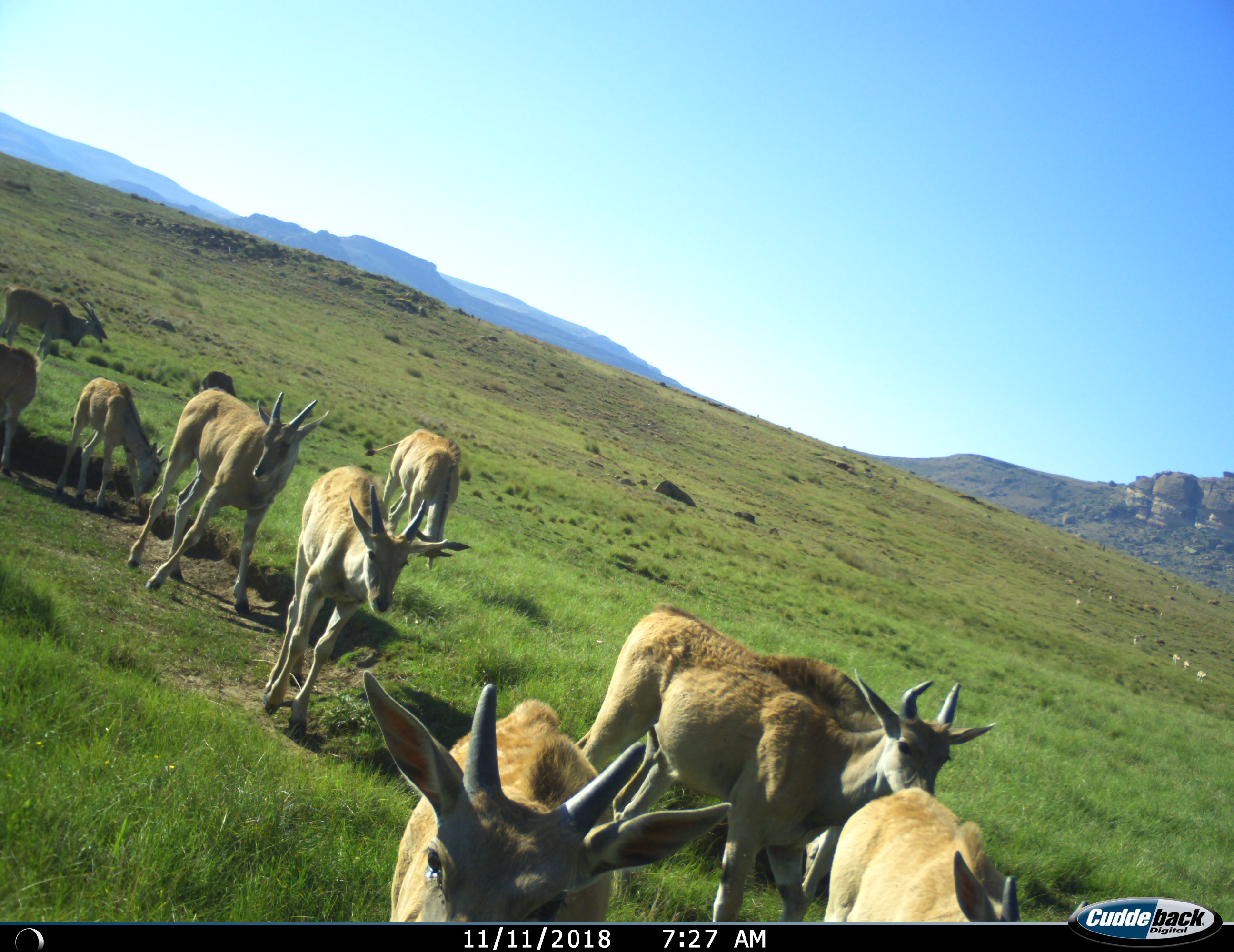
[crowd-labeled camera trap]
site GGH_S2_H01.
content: unidentified animal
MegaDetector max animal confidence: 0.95